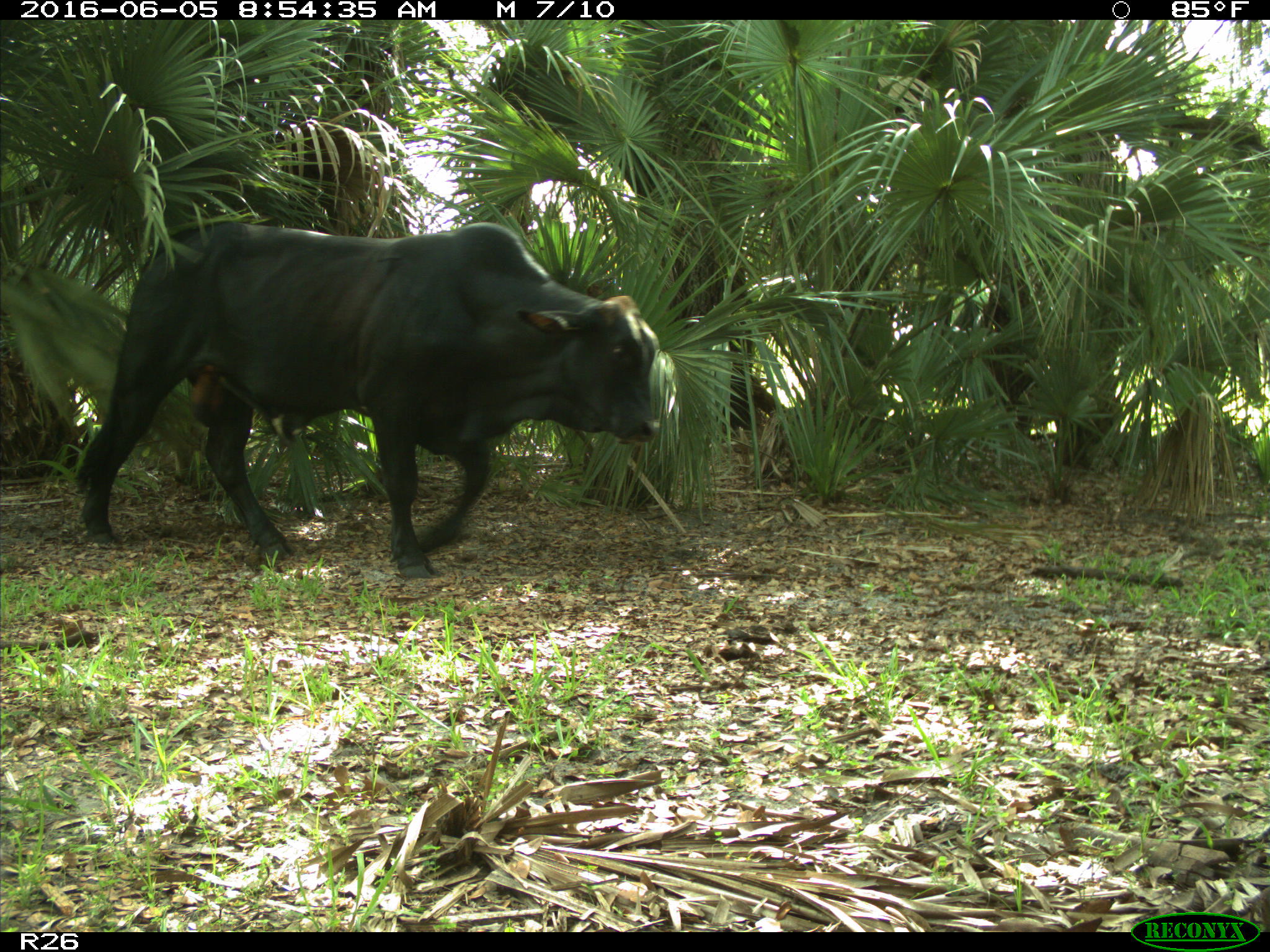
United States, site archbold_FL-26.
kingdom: Animalia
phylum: Chordata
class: Mammalia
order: Artiodactyla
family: Bovidae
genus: Bos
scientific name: Bos taurus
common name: domestic cow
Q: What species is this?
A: Bos taurus (domestic cow).